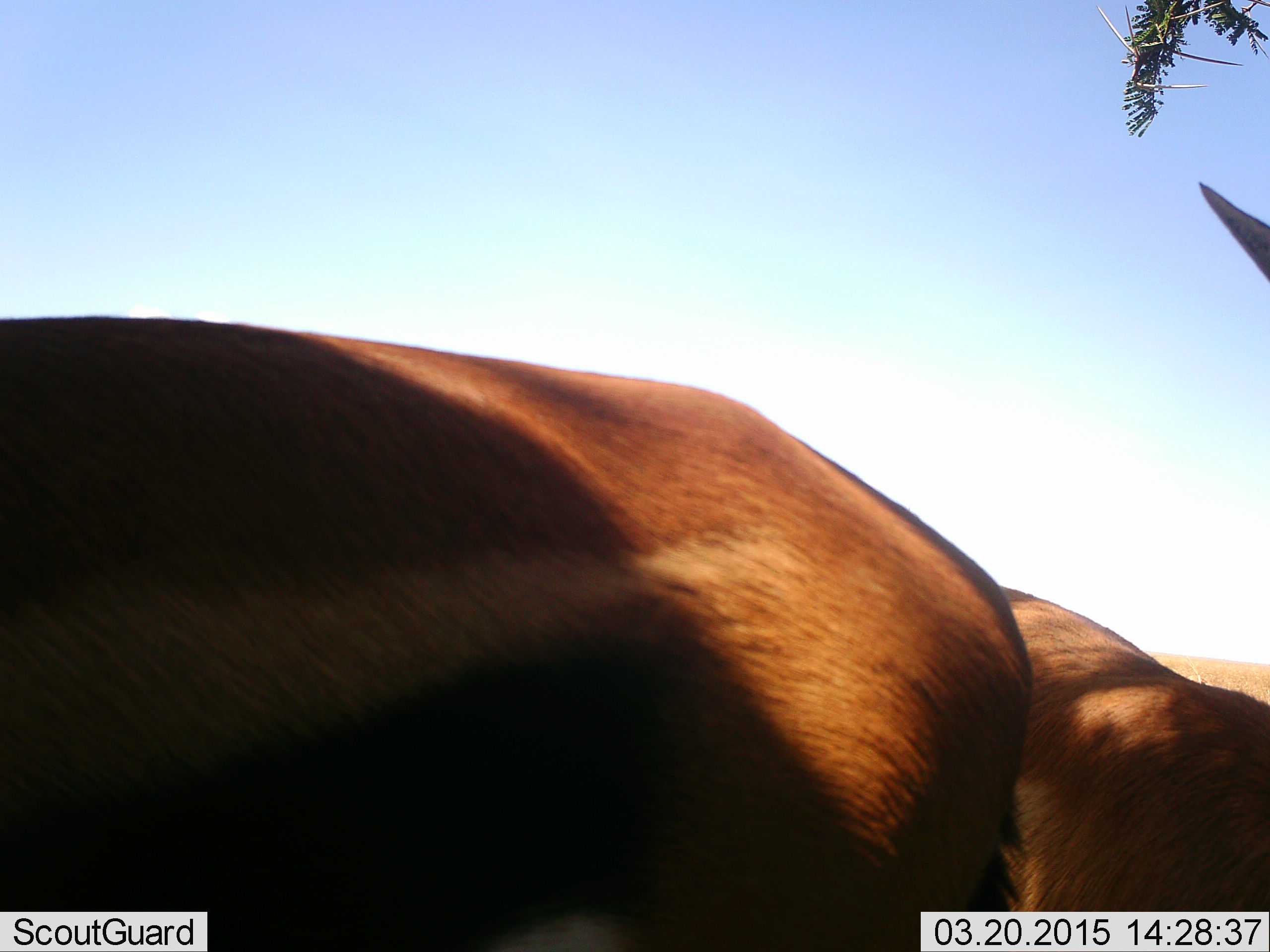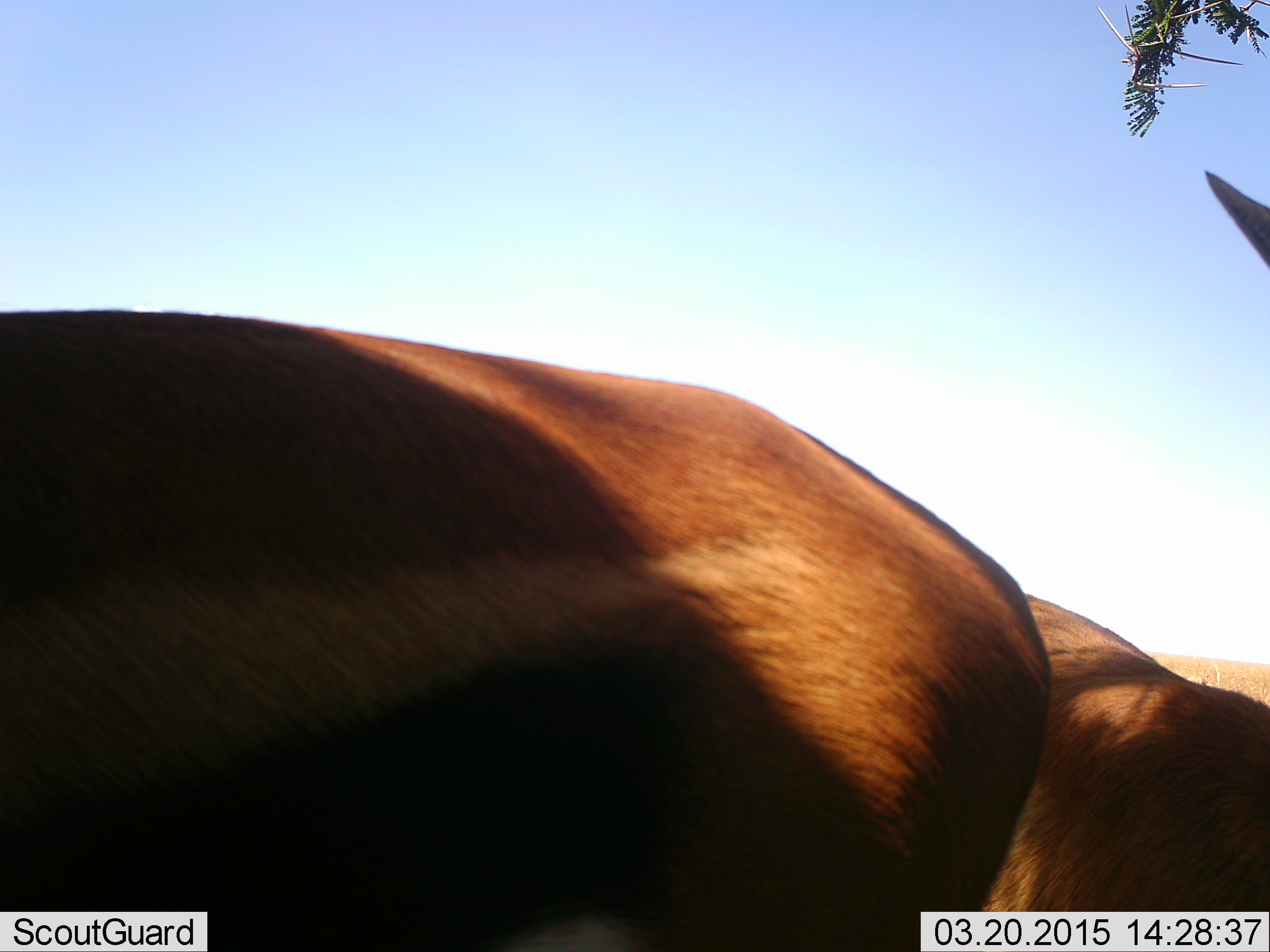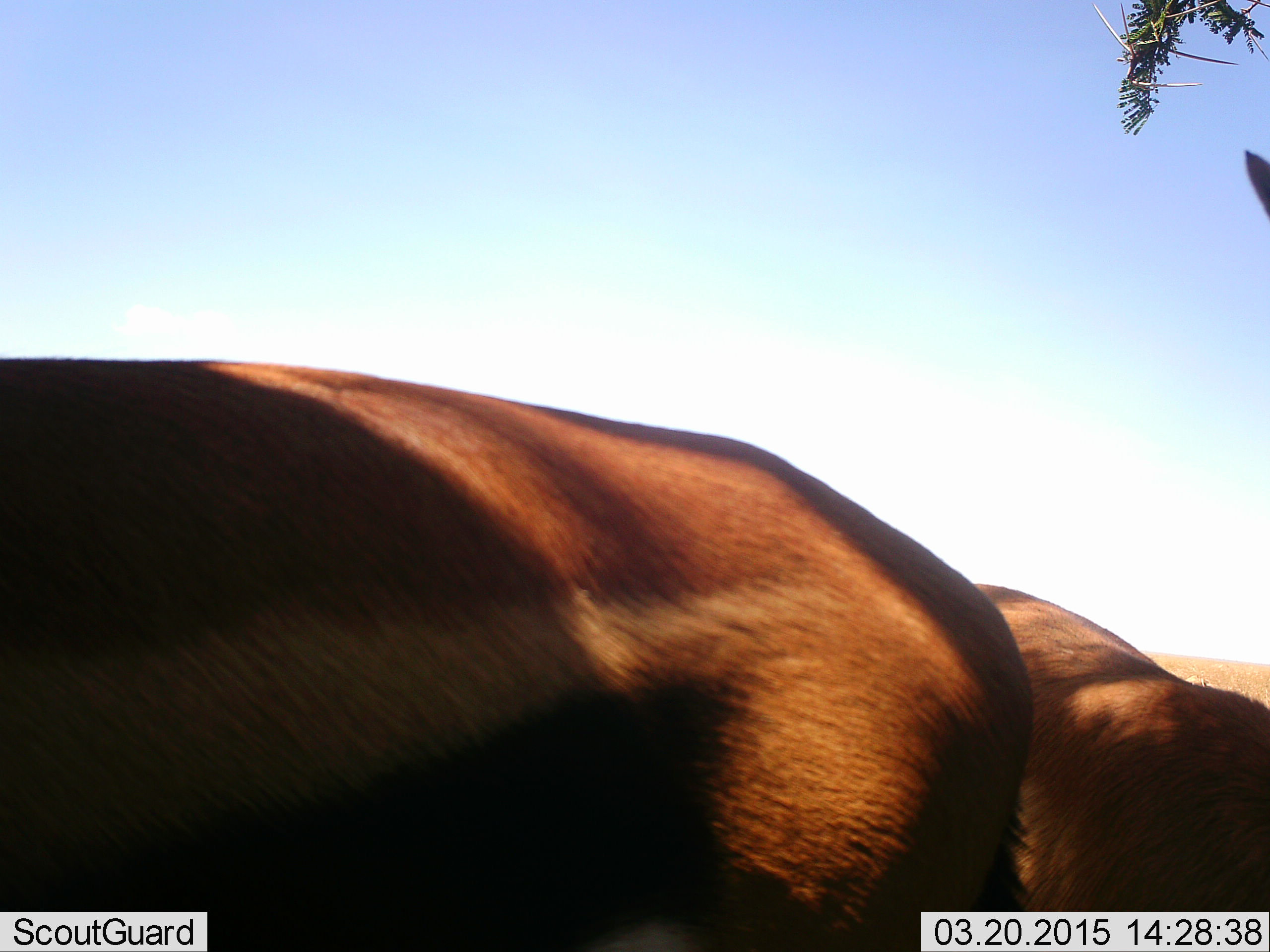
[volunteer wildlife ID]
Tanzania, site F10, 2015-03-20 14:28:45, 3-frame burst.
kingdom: Animalia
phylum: Chordata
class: Mammalia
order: Artiodactyla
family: Bovidae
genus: Eudorcas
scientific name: Eudorcas thomsonii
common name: thomson's gazelle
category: gazellethomsons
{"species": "gazellethomsons (thomson's gazelle) (Eudorcas thomsonii)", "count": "2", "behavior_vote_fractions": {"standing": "80%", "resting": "0%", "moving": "20%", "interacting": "0%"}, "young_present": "0%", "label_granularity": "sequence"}